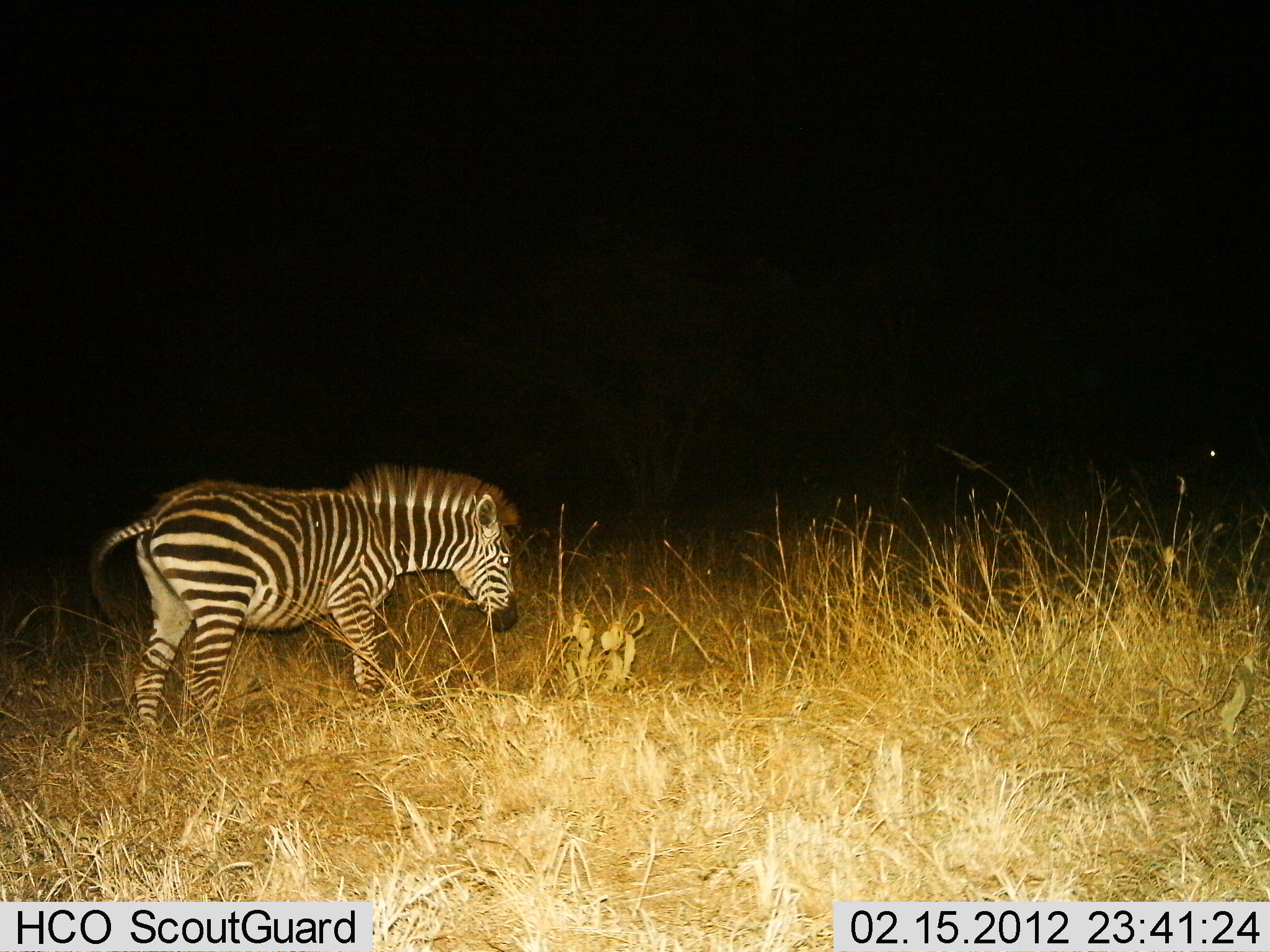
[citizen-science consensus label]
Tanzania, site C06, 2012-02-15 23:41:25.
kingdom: Animalia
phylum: Chordata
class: Mammalia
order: Perissodactyla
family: Equidae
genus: Equus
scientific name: Equus quagga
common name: plains zebra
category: zebra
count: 1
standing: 67%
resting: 0%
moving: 33%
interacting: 0%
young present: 0%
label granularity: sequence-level